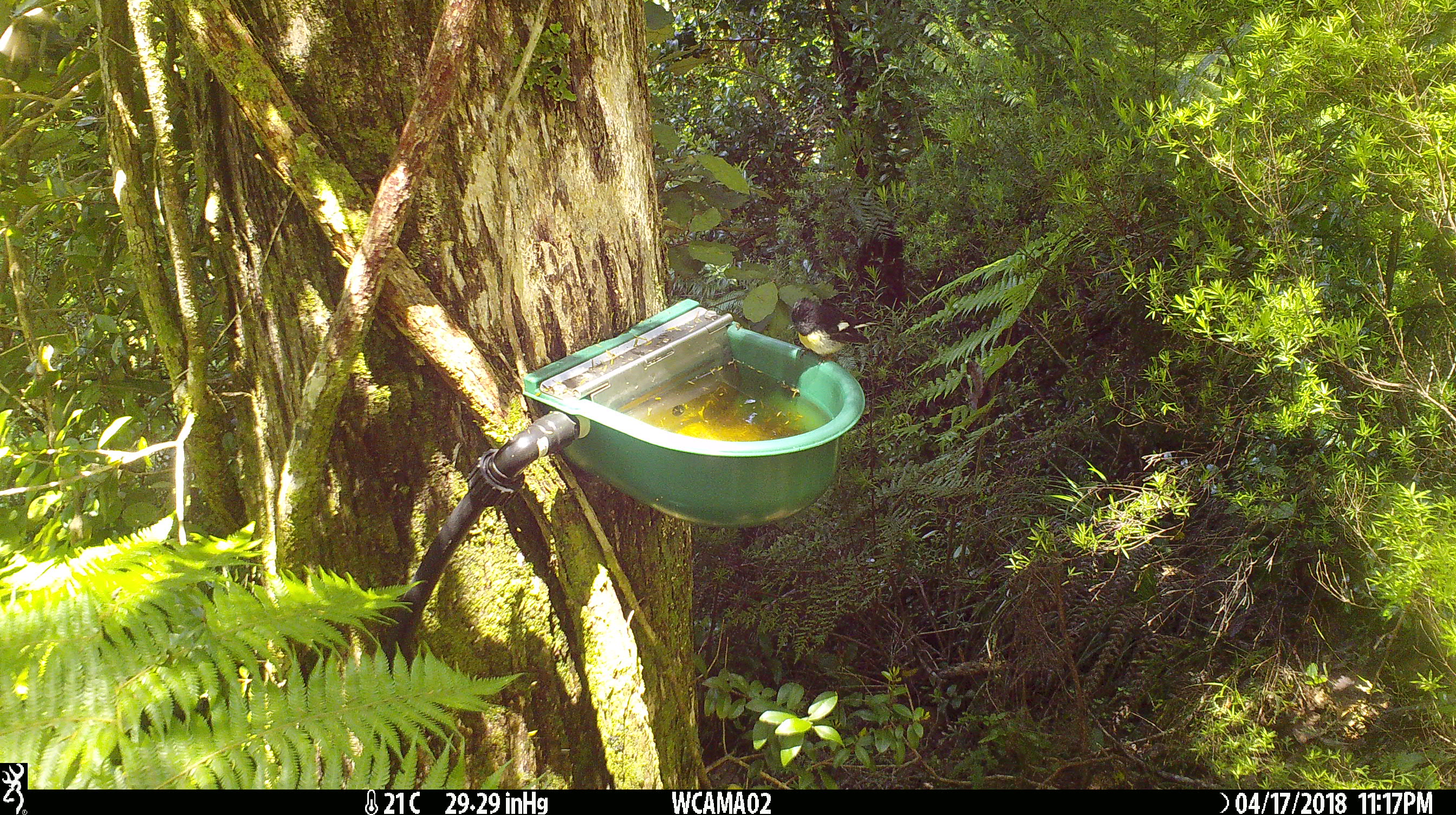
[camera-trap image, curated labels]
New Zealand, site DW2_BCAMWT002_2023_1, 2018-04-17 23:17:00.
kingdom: Animalia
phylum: Chordata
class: Aves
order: Passeriformes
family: Petroicidae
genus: Petroica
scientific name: Petroica macrocephala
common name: tomtit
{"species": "tomtit (Petroica macrocephala)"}